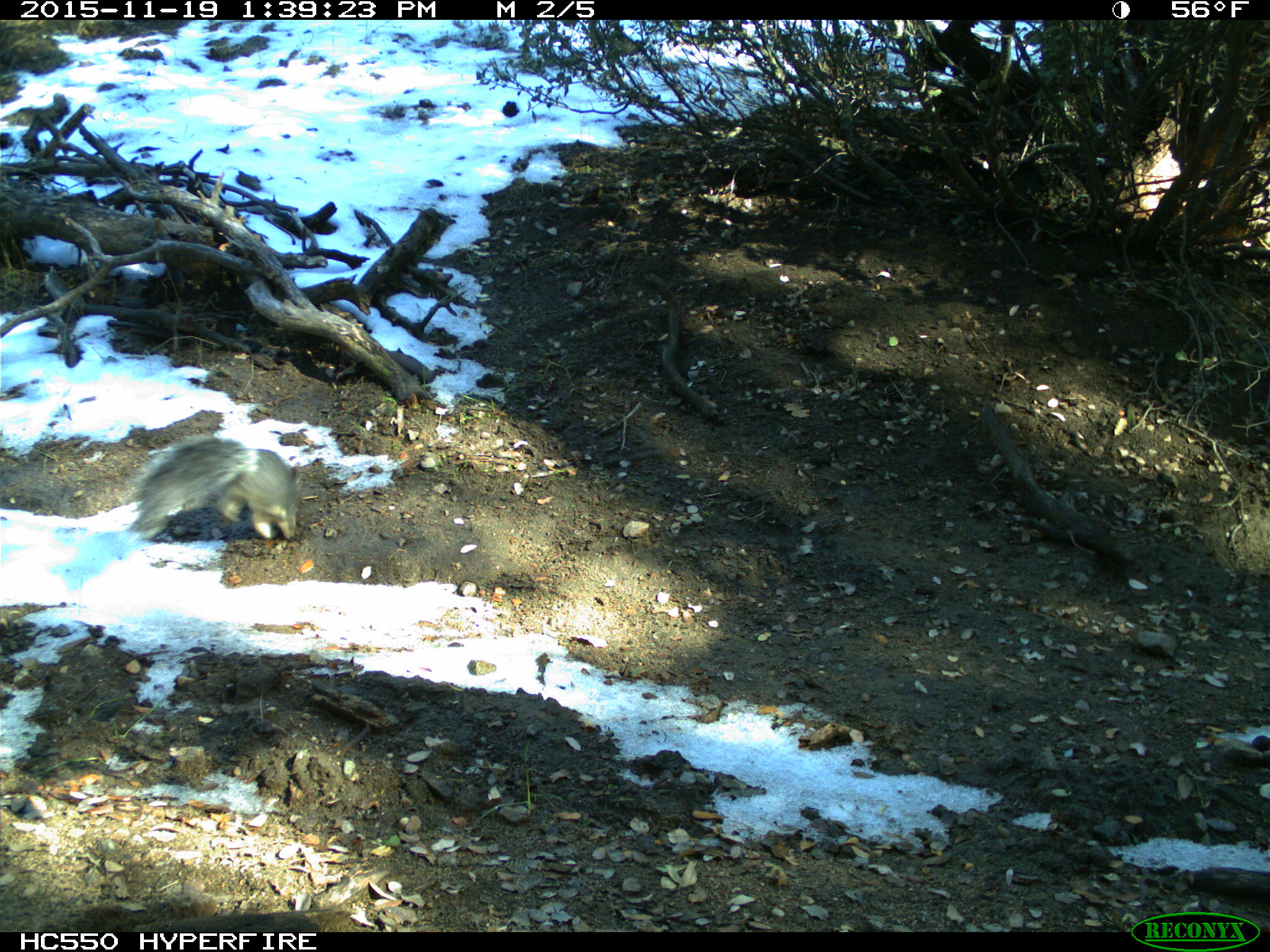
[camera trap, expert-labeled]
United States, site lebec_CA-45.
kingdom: Animalia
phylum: Chordata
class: Mammalia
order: Rodentia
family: Sciuridae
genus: Sciurus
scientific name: Sciurus carolinensis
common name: eastern gray squirrel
Sciurus carolinensis (eastern gray squirrel).